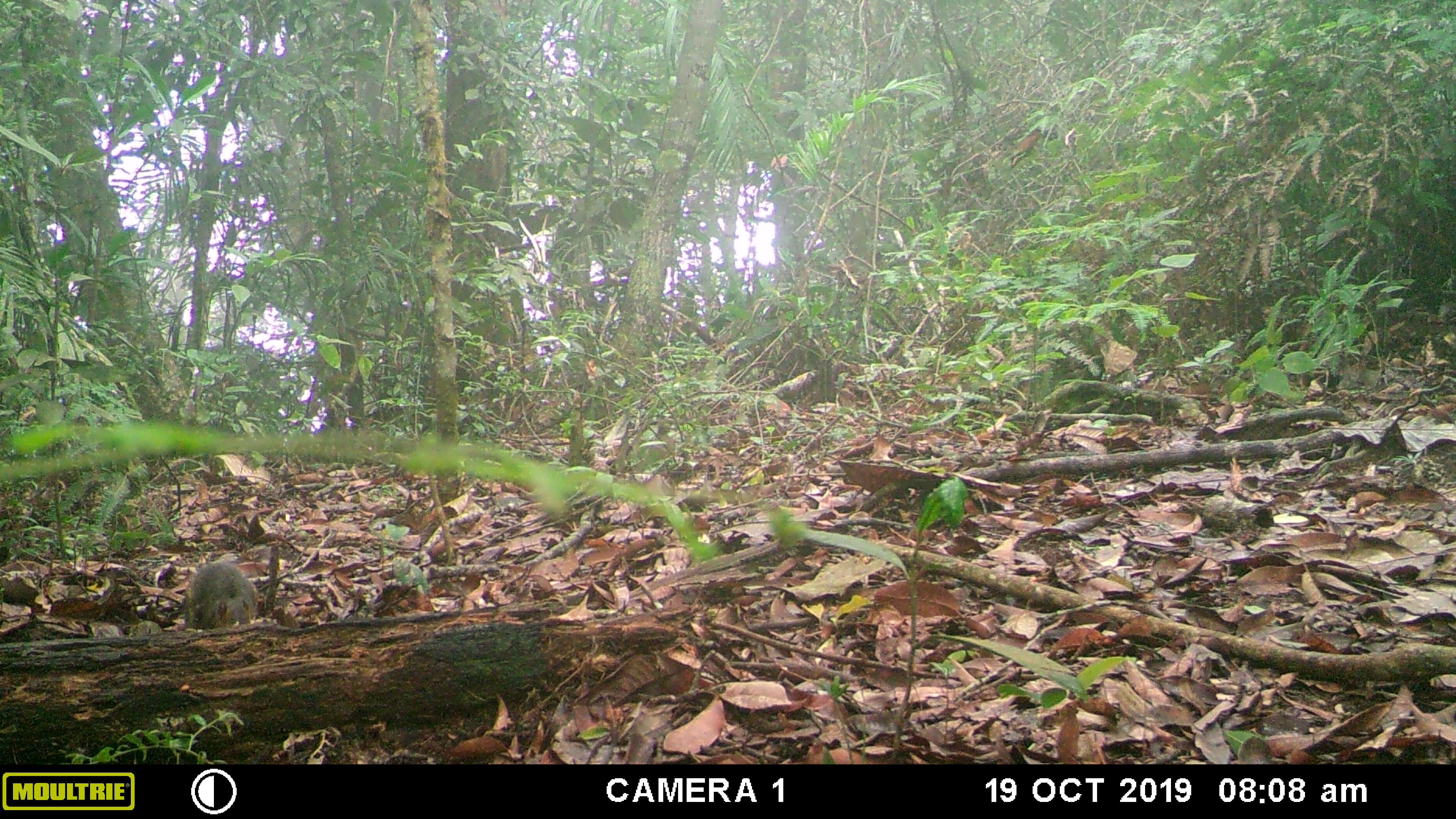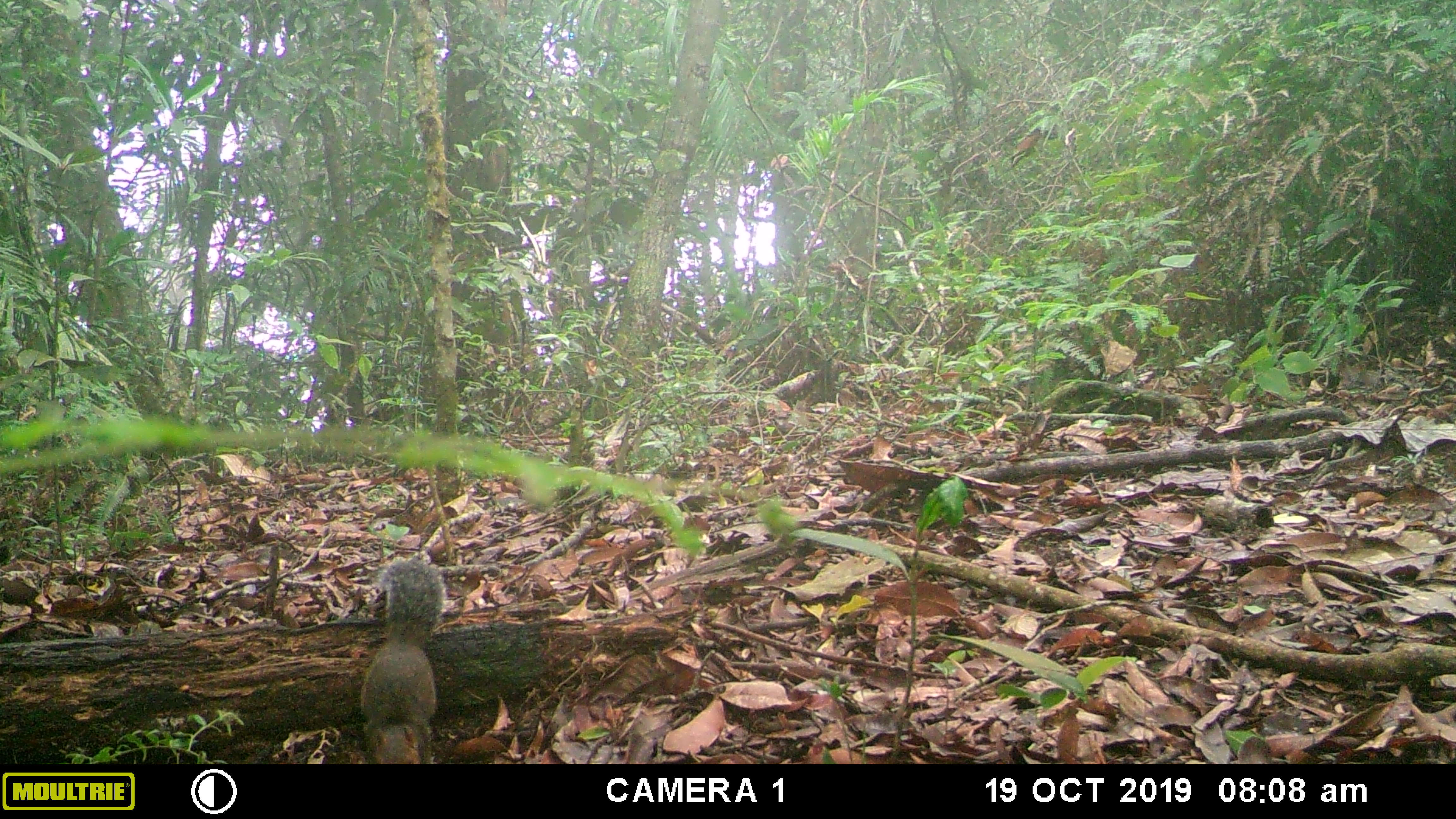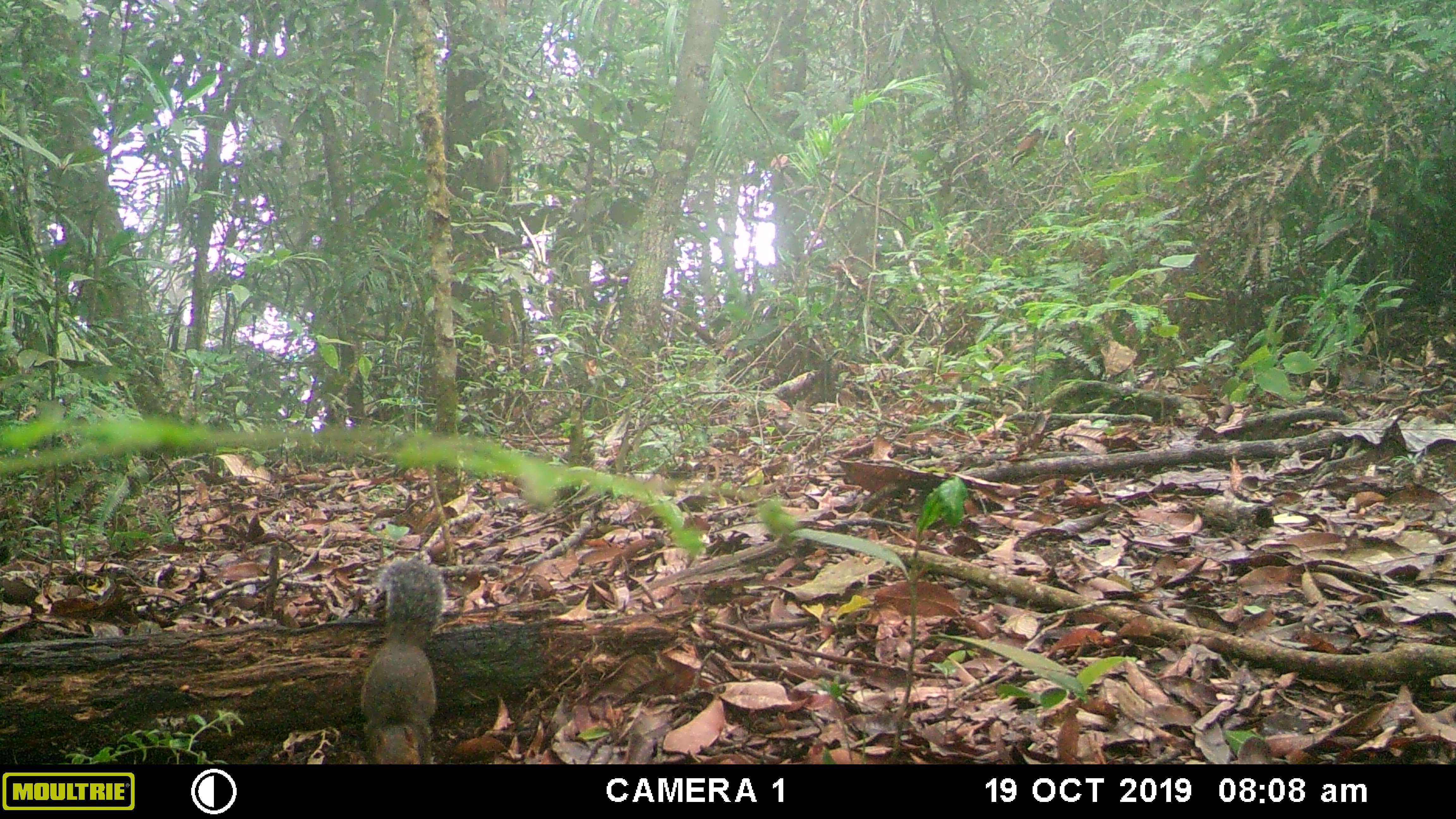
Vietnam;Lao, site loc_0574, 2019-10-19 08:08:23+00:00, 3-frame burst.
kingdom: Animalia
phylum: Chordata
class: Mammalia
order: Rodentia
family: Sciuridae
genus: Dremomys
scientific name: Dremomys rufigenis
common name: red-cheeked squirrel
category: red cheeked squirrel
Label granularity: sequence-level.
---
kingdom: Animalia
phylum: Chordata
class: Aves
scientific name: Aves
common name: bird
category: unidentified bird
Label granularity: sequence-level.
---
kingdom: Animalia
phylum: Chordata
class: Aves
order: Galliformes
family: Phasianidae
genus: Polyplectron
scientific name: Polyplectron bicalcaratum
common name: gray peacock-pheasant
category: grey peacock pheasant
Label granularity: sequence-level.